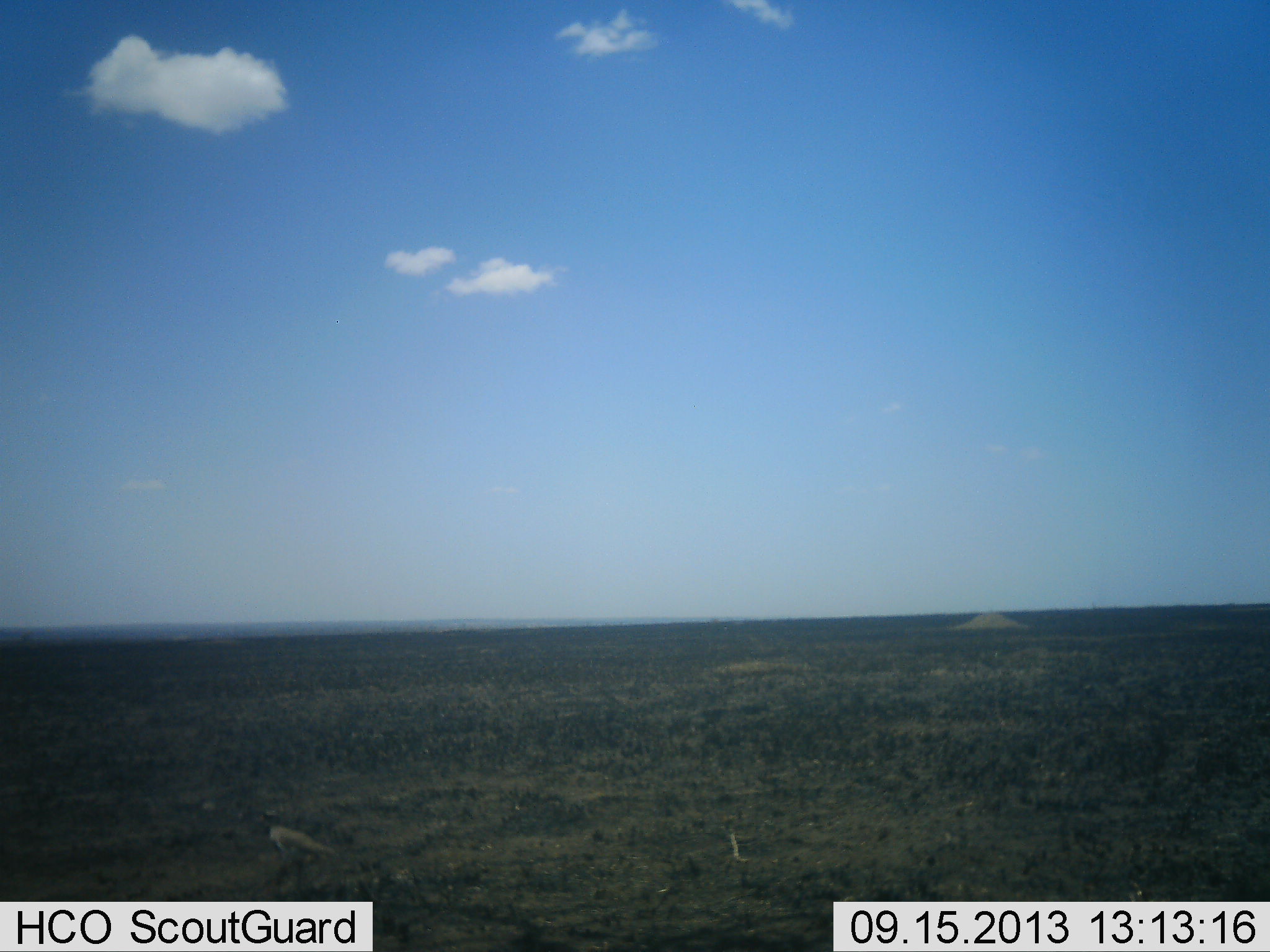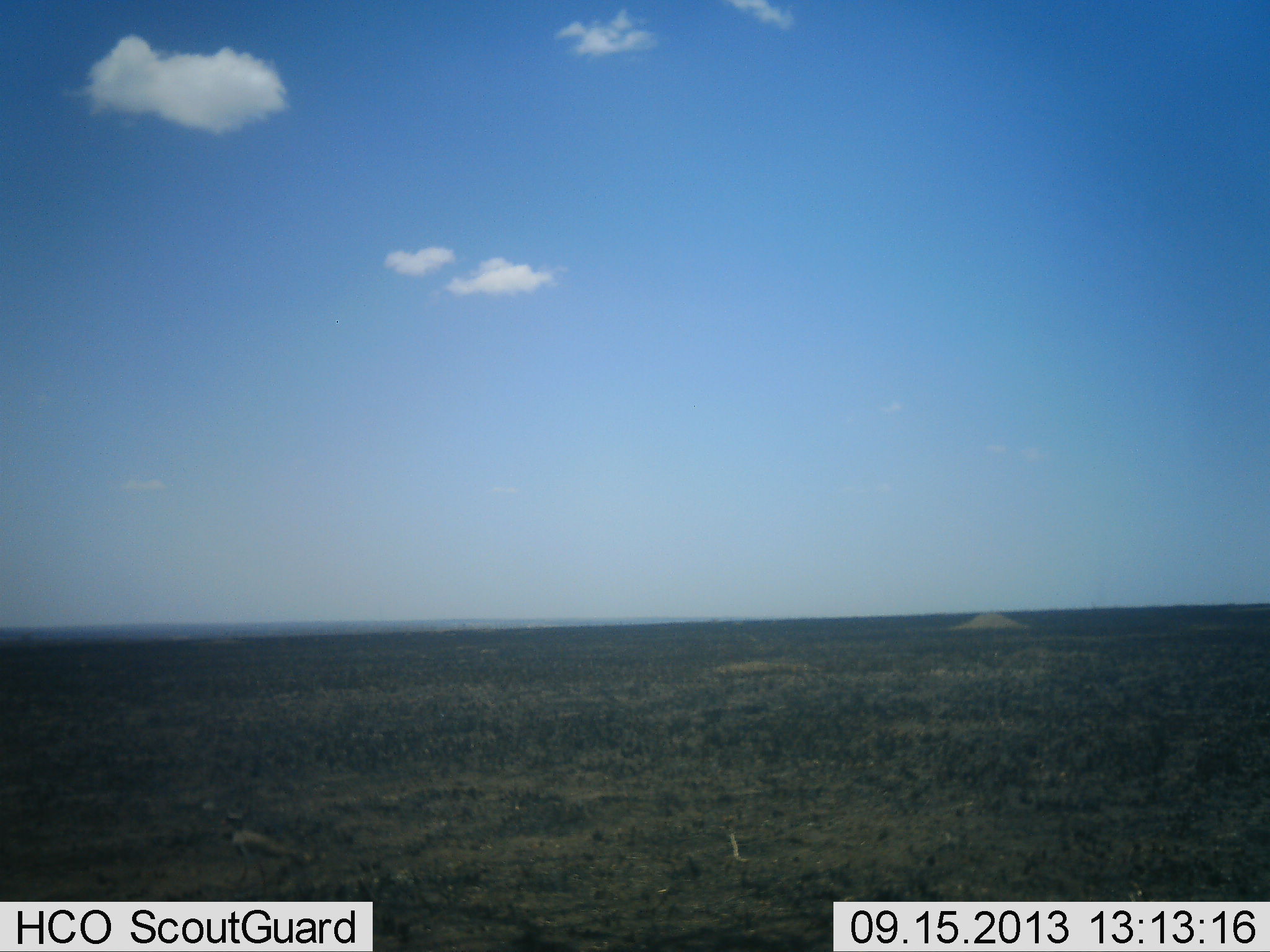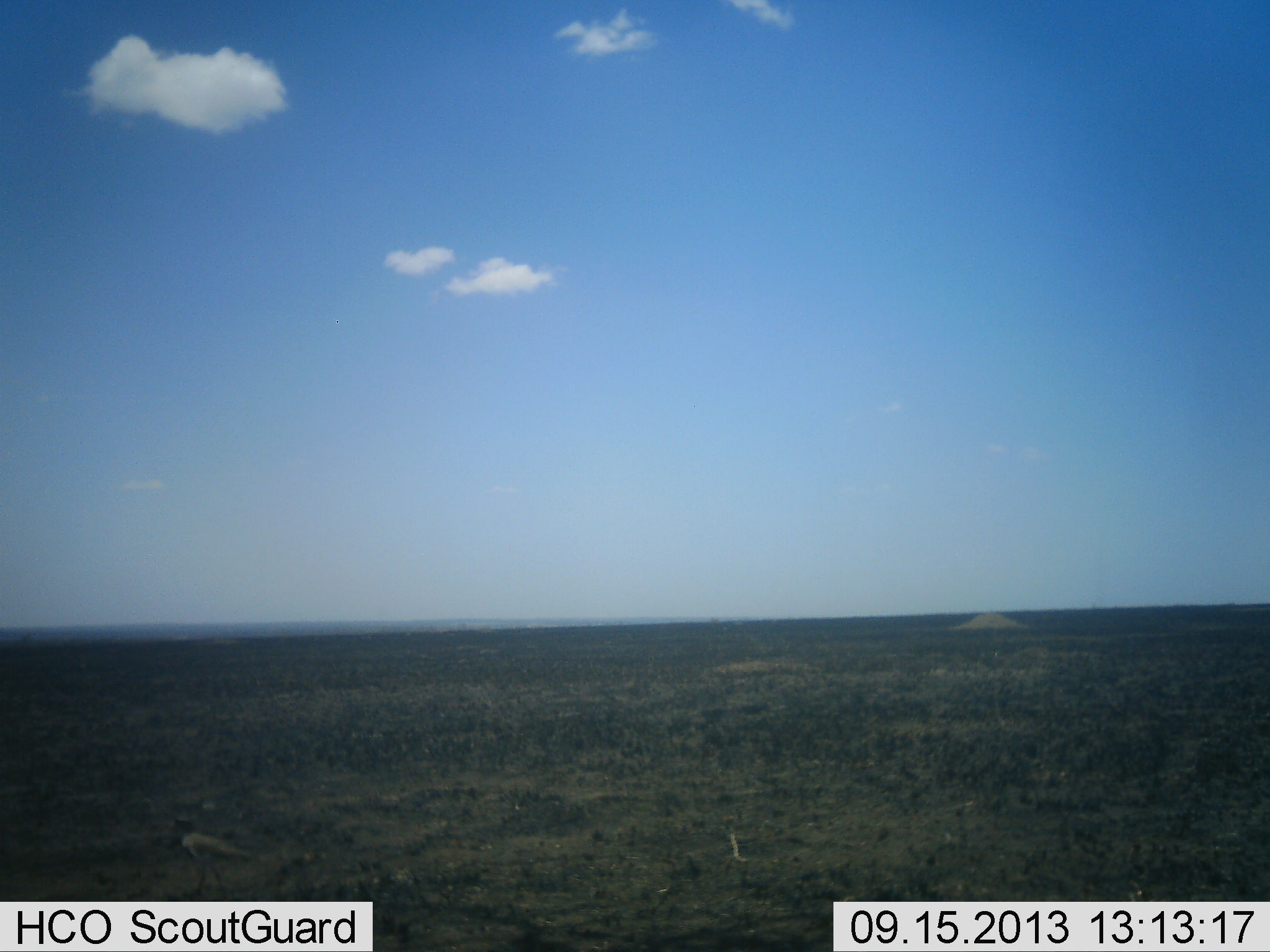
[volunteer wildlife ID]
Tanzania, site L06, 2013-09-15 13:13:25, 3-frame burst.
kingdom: Animalia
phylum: Chordata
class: Aves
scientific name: Aves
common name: bird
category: otherbird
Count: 1.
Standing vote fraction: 0%.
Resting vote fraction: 0%.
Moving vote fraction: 100%.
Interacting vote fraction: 0%.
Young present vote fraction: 0%.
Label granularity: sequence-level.